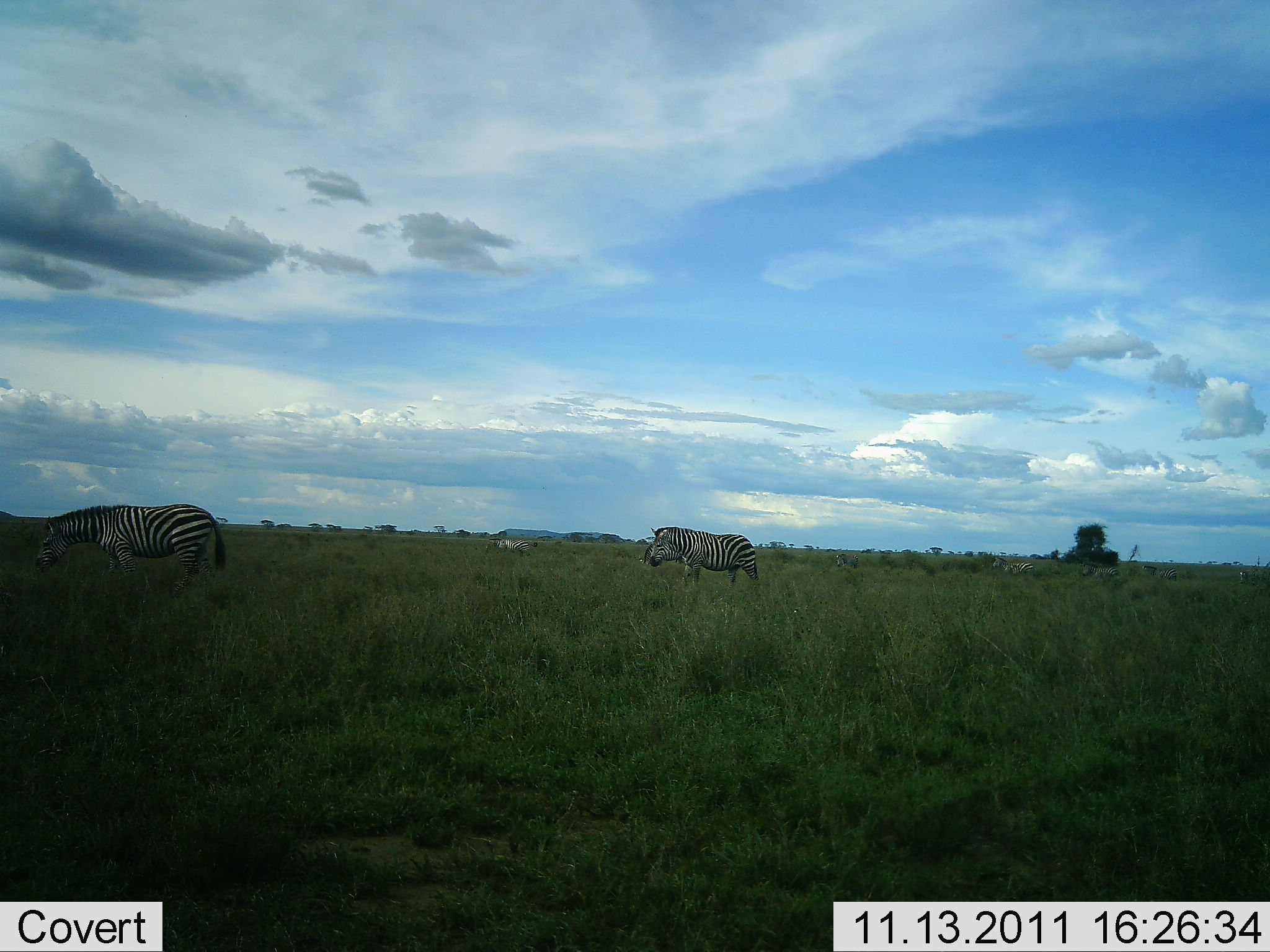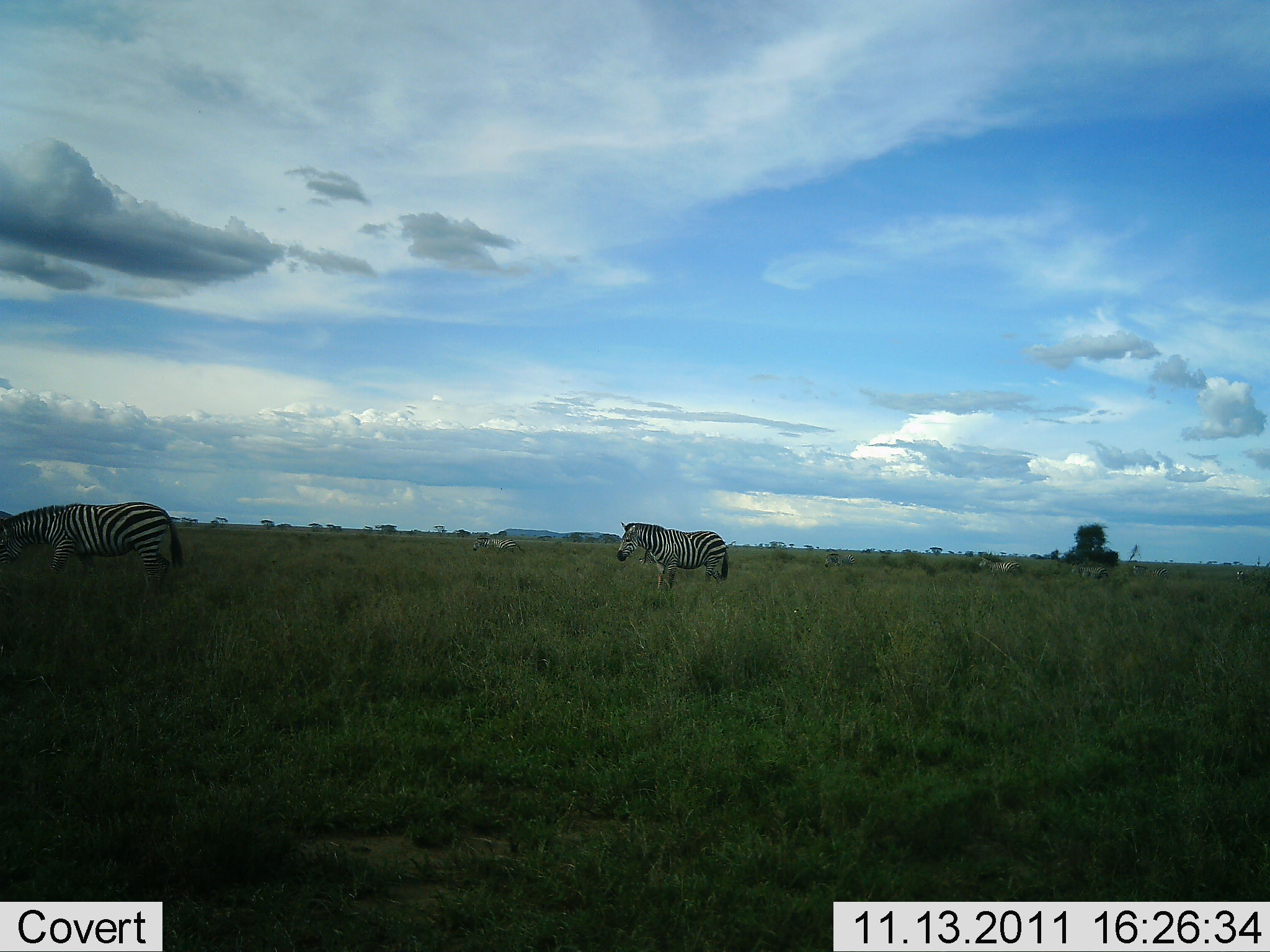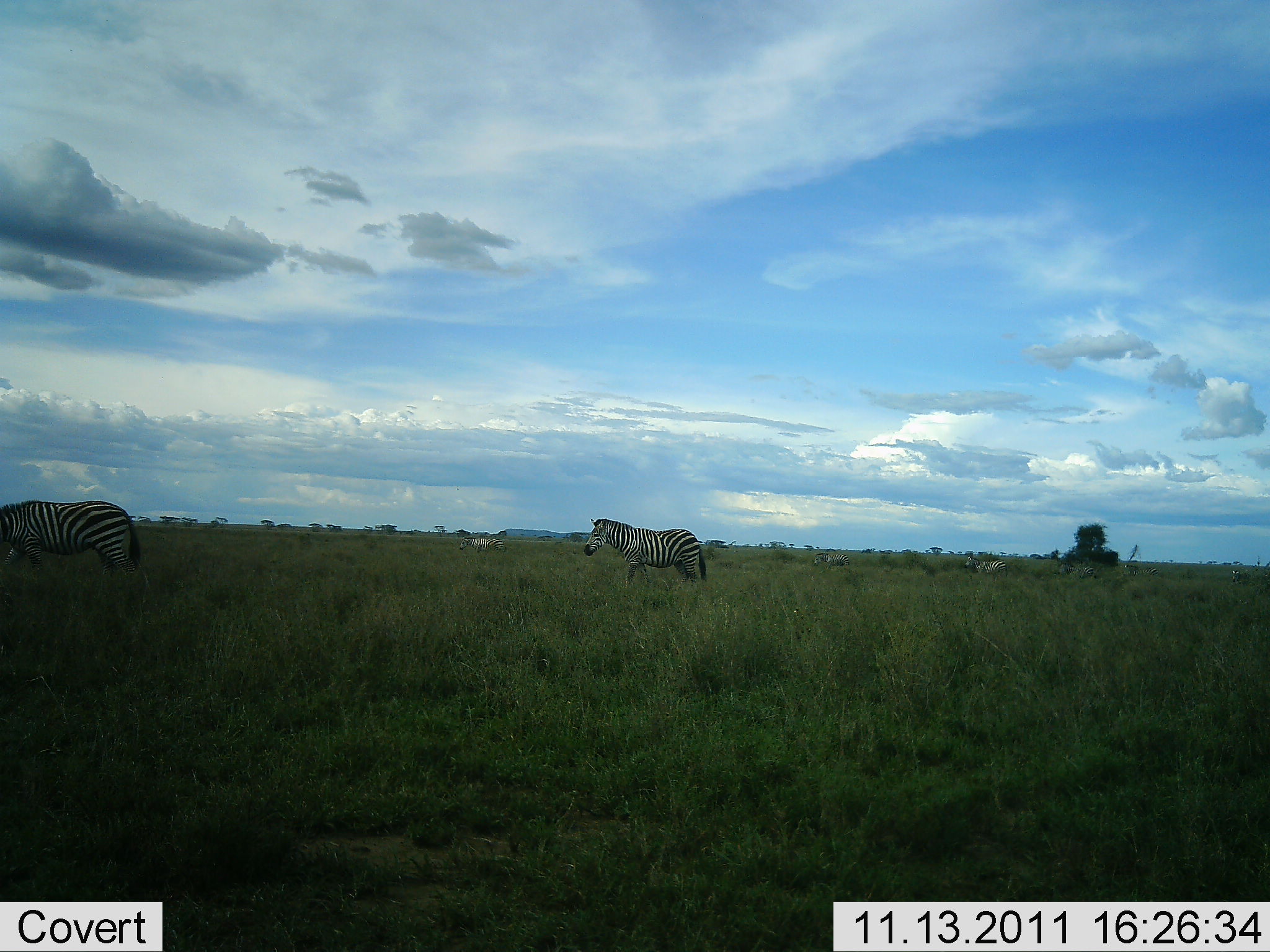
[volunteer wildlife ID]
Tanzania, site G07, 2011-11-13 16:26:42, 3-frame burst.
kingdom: Animalia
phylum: Chordata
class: Mammalia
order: Perissodactyla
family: Equidae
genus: Equus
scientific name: Equus quagga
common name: plains zebra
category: zebra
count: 5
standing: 20%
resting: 0%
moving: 80%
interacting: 0%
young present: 0%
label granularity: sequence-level